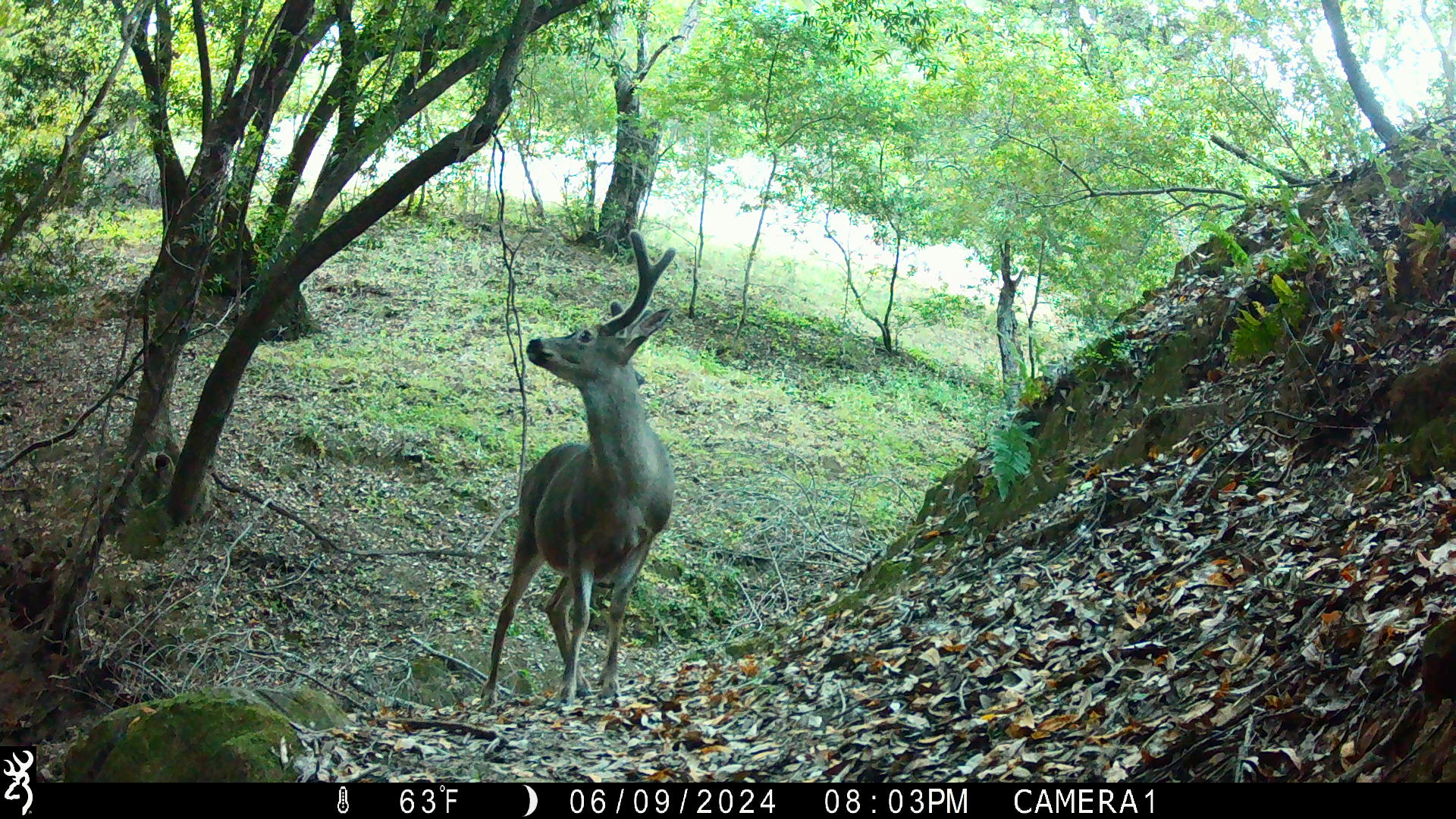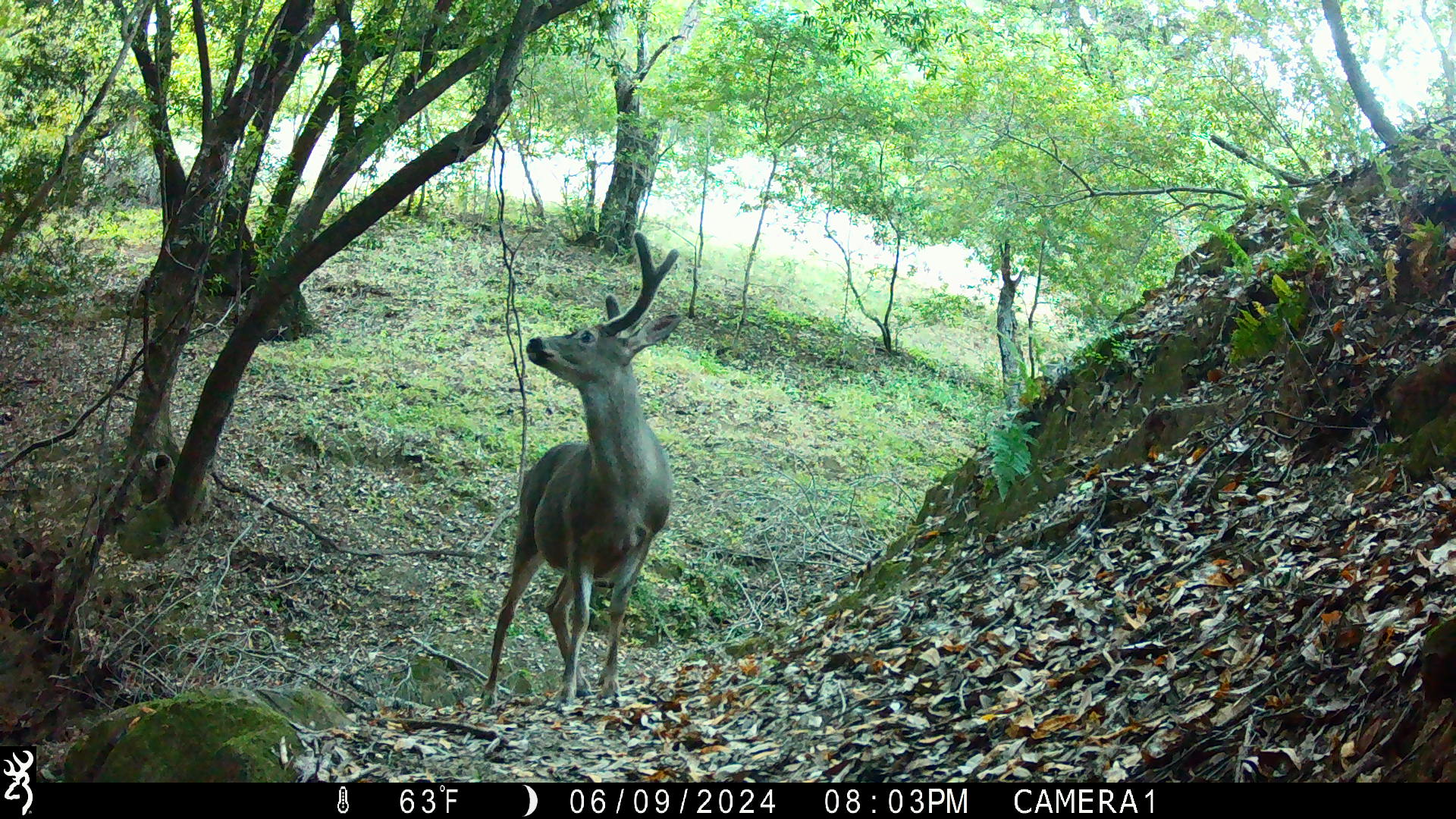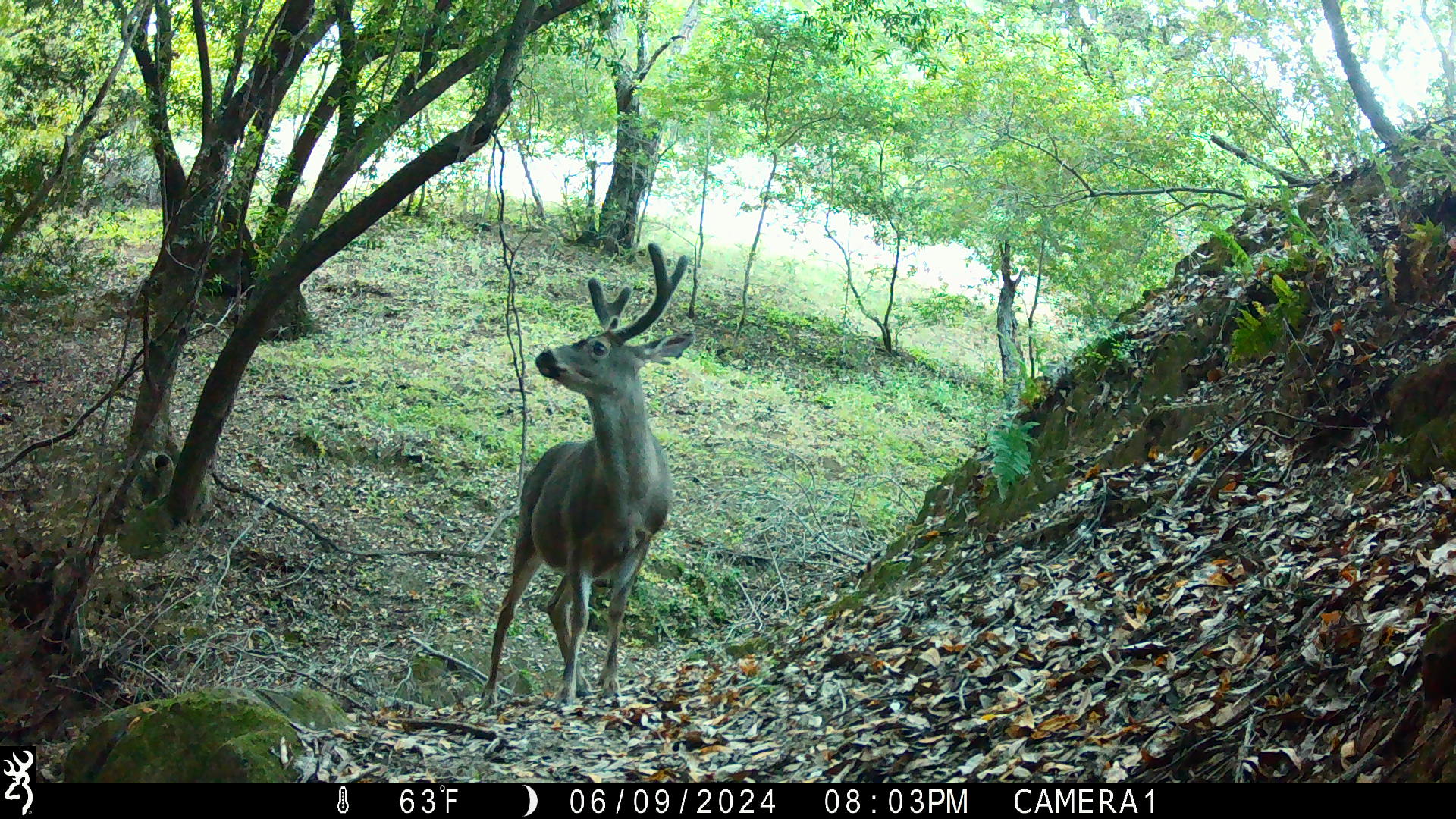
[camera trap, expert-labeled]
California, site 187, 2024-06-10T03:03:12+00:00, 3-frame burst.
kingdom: Animalia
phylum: Chordata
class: Mammalia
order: Artiodactyla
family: Cervidae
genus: Odocoileus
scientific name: Odocoileus hemionus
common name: mule deer